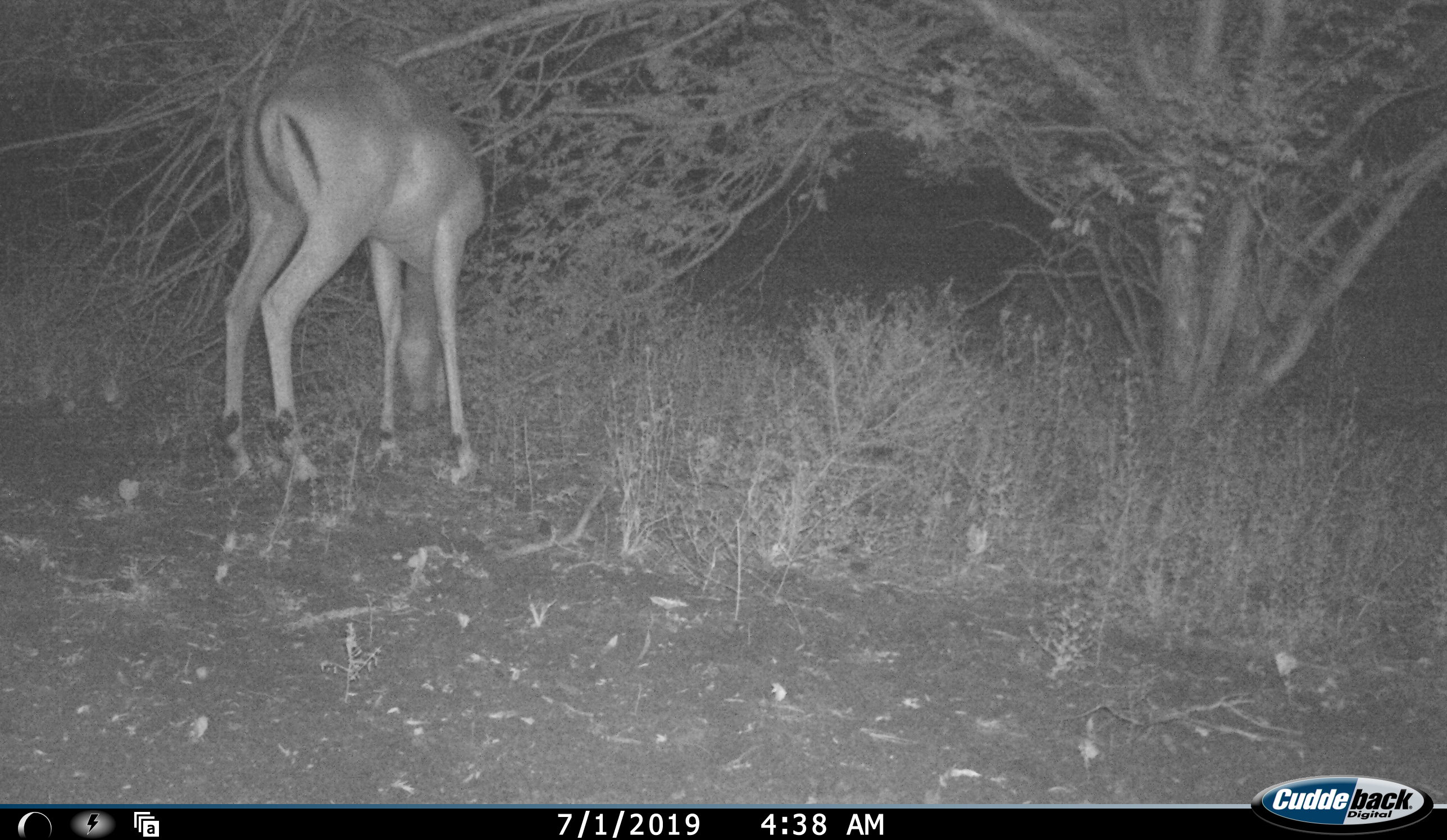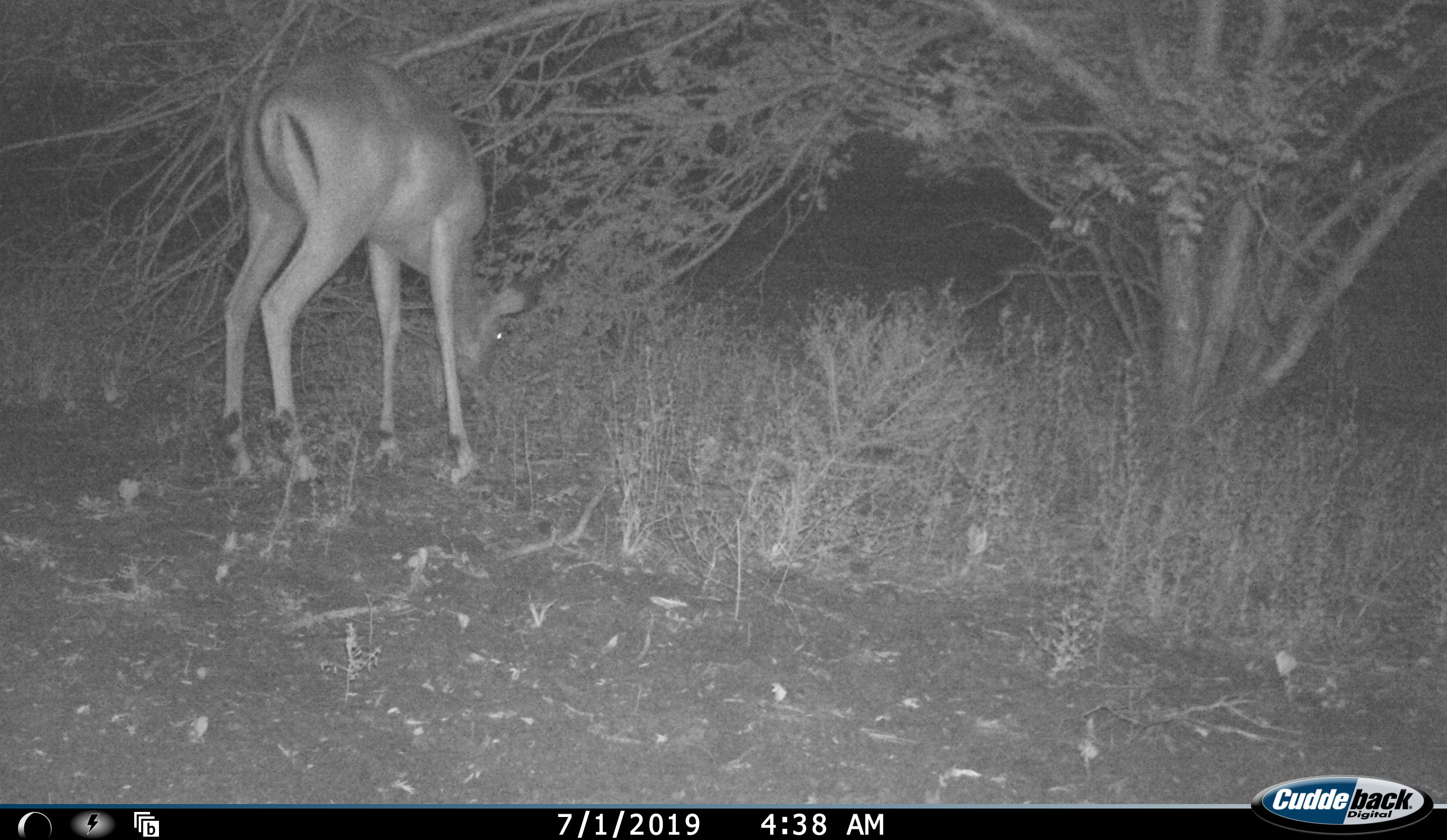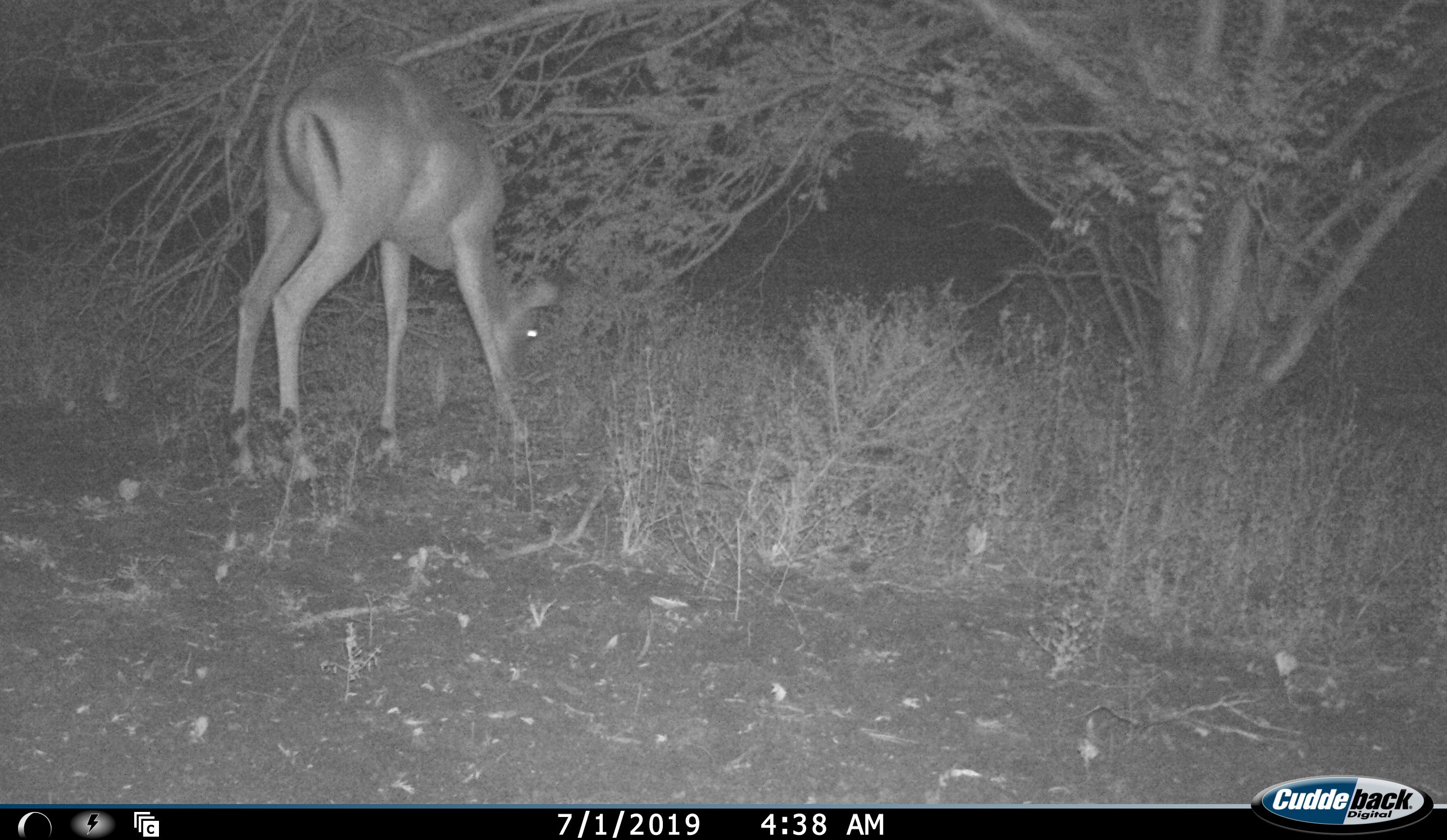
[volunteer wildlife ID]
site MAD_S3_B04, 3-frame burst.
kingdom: Animalia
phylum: Chordata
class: Mammalia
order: Artiodactyla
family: Bovidae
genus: Aepyceros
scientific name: Aepyceros melampus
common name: impala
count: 1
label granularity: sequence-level